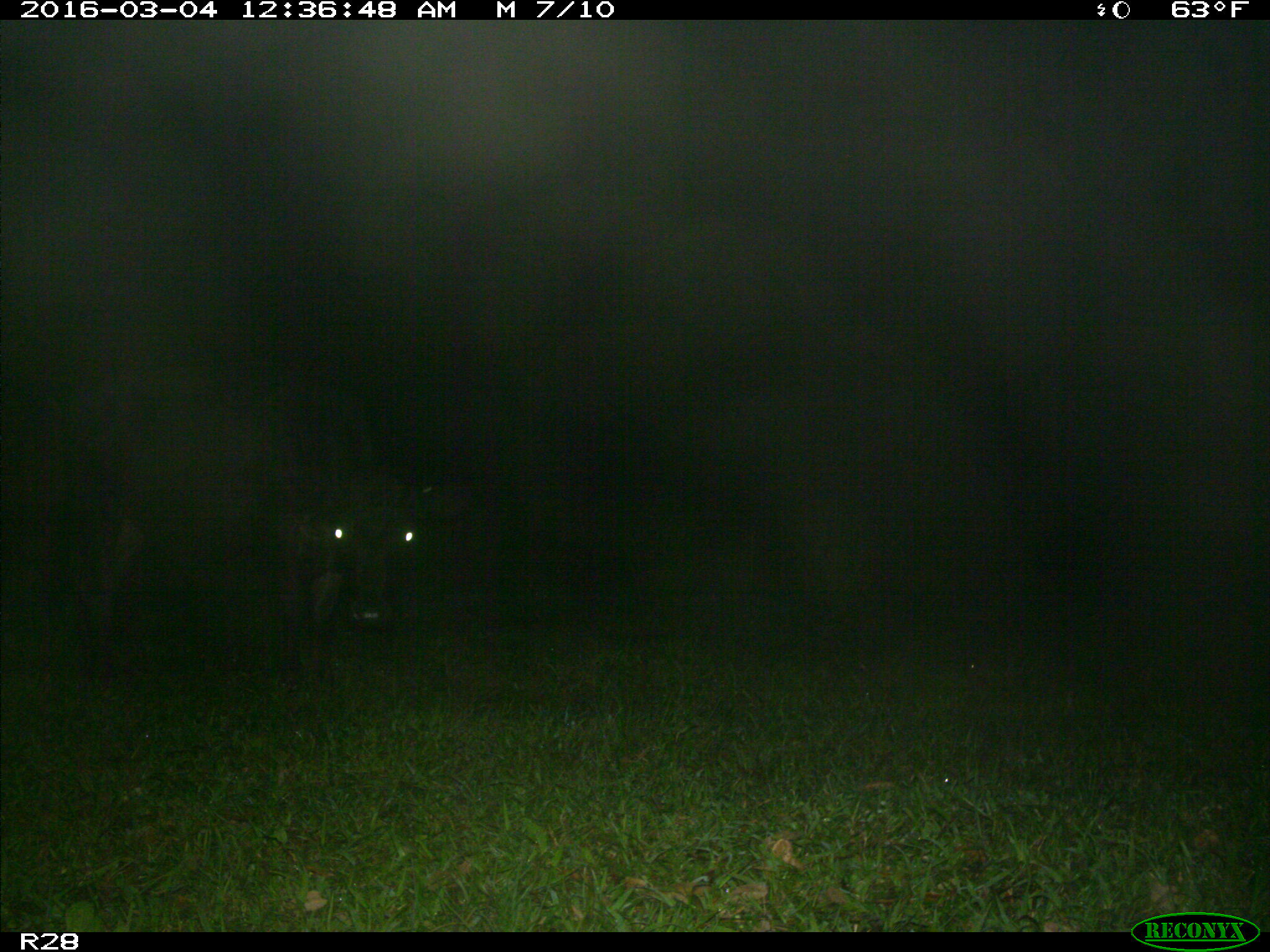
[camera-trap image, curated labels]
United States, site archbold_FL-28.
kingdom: Animalia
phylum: Chordata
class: Mammalia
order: Artiodactyla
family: Bovidae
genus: Bos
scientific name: Bos taurus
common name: domestic cow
Bos taurus (domestic cow).